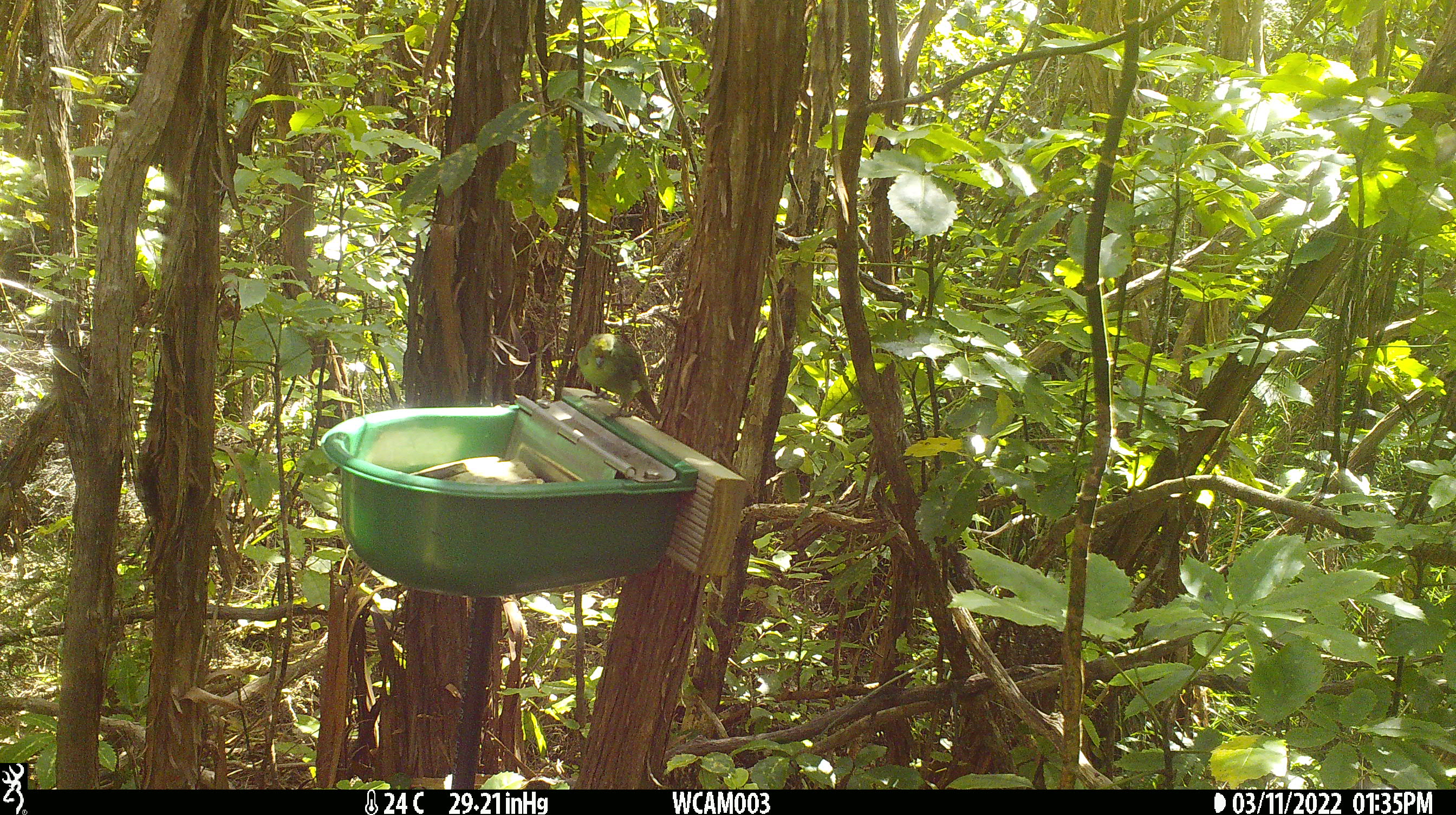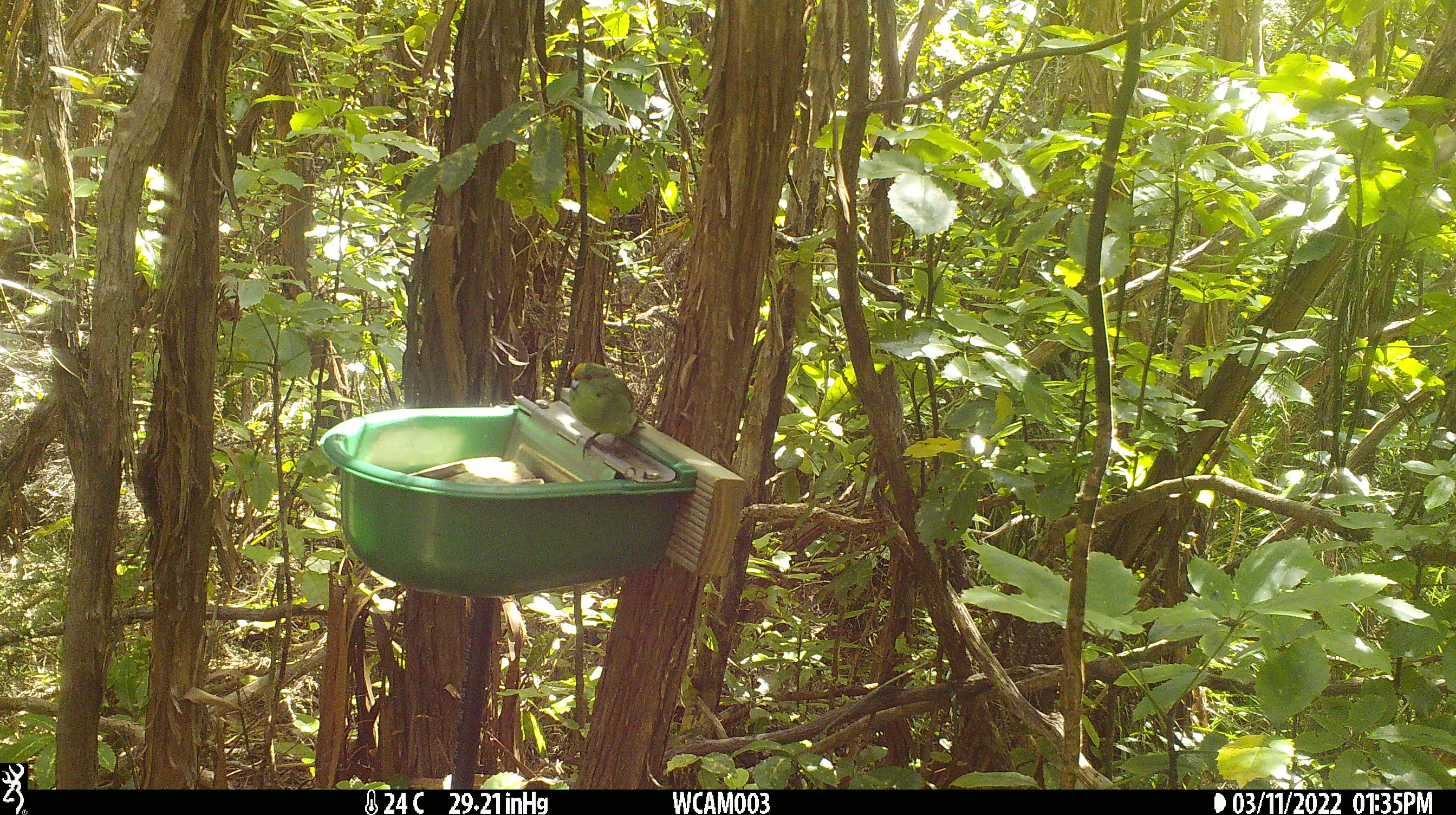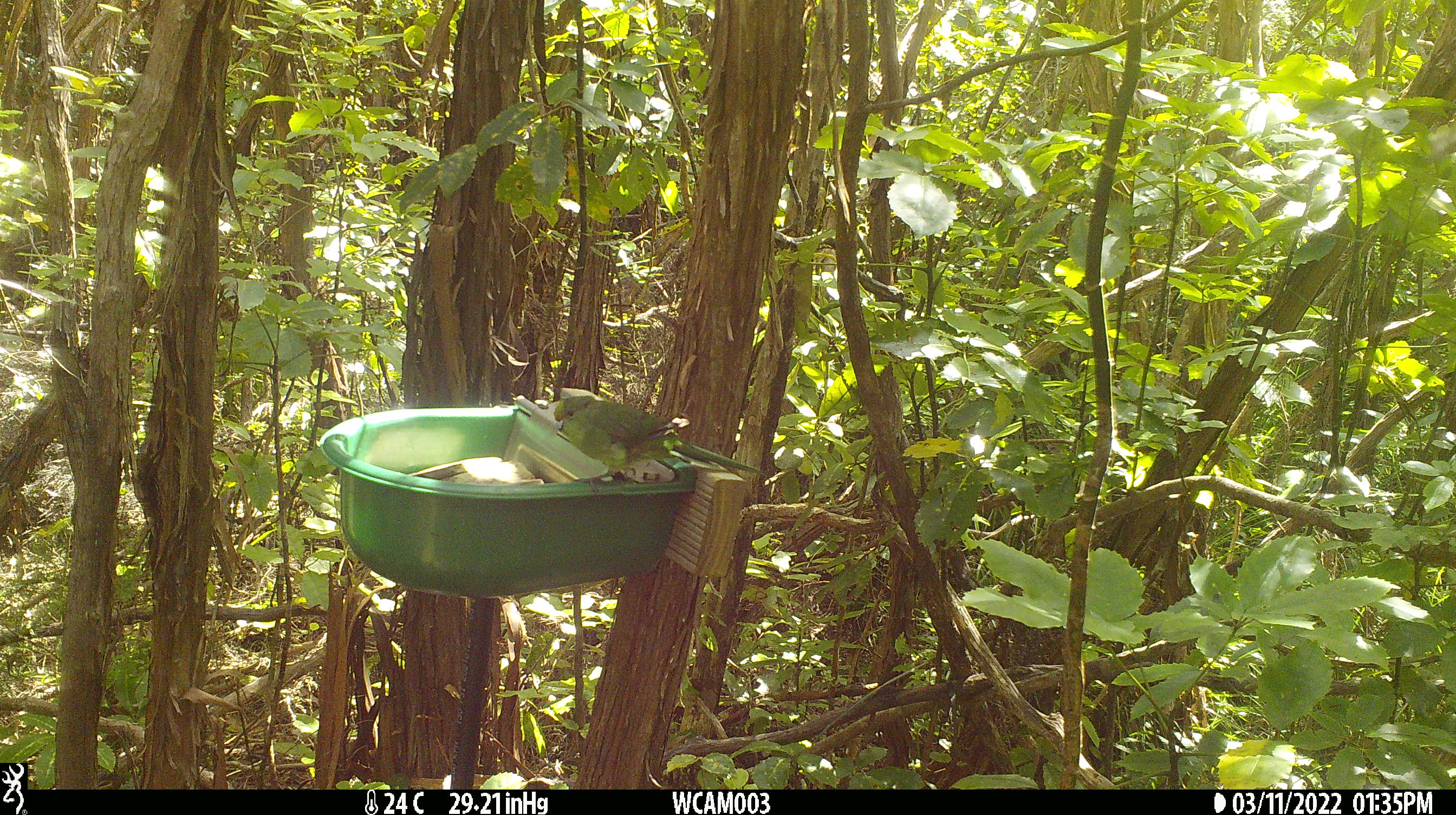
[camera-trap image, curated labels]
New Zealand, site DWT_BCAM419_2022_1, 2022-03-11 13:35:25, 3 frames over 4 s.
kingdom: Animalia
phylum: Chordata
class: Aves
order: Psittaciformes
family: Psittaculidae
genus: Cyanoramphus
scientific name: Cyanoramphus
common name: parakeet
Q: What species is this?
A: Parakeet (Cyanoramphus).